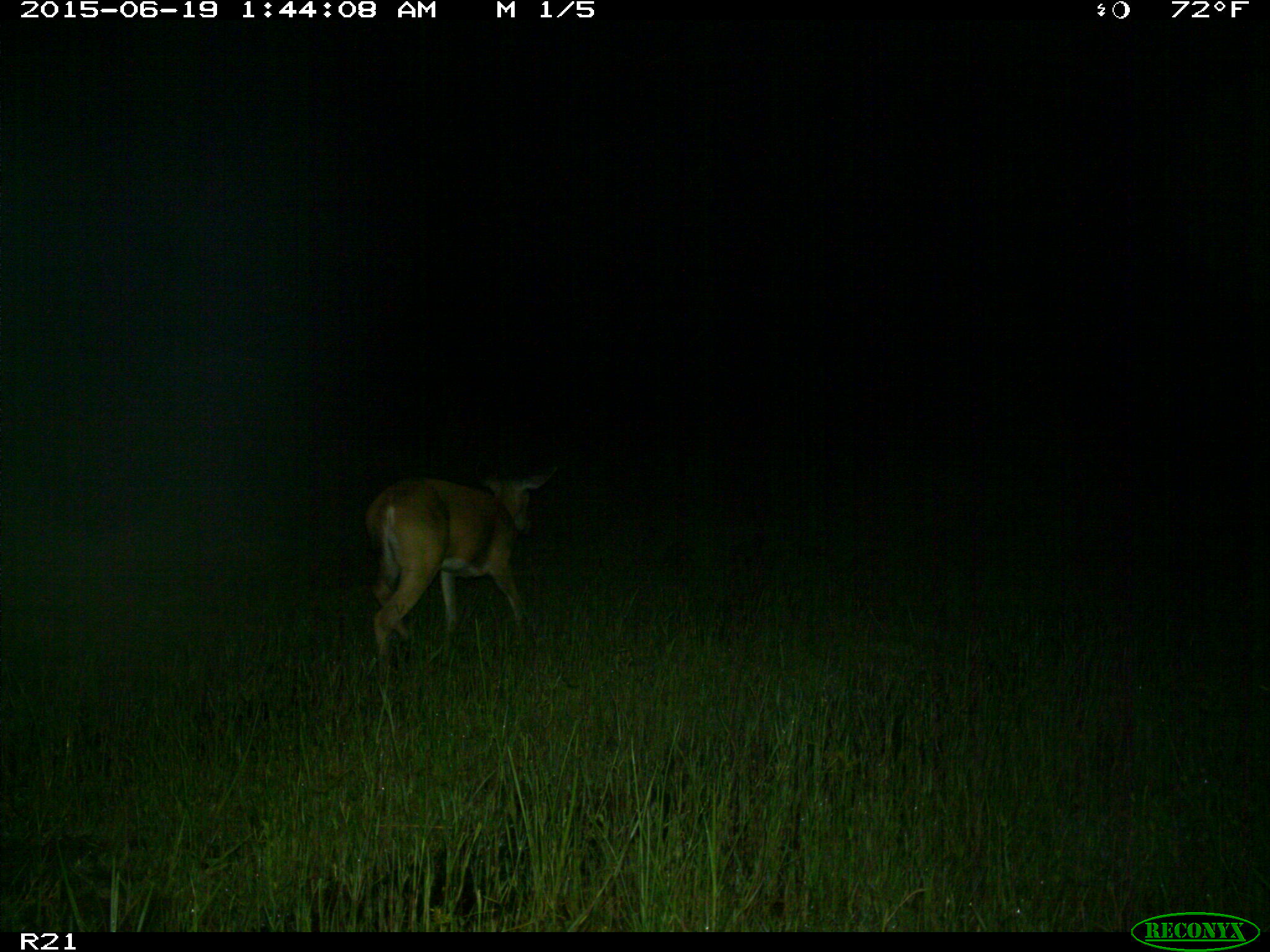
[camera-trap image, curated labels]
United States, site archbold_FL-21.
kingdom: Animalia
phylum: Chordata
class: Mammalia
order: Artiodactyla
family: Cervidae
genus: Odocoileus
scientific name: Odocoileus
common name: deer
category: unidentified deer